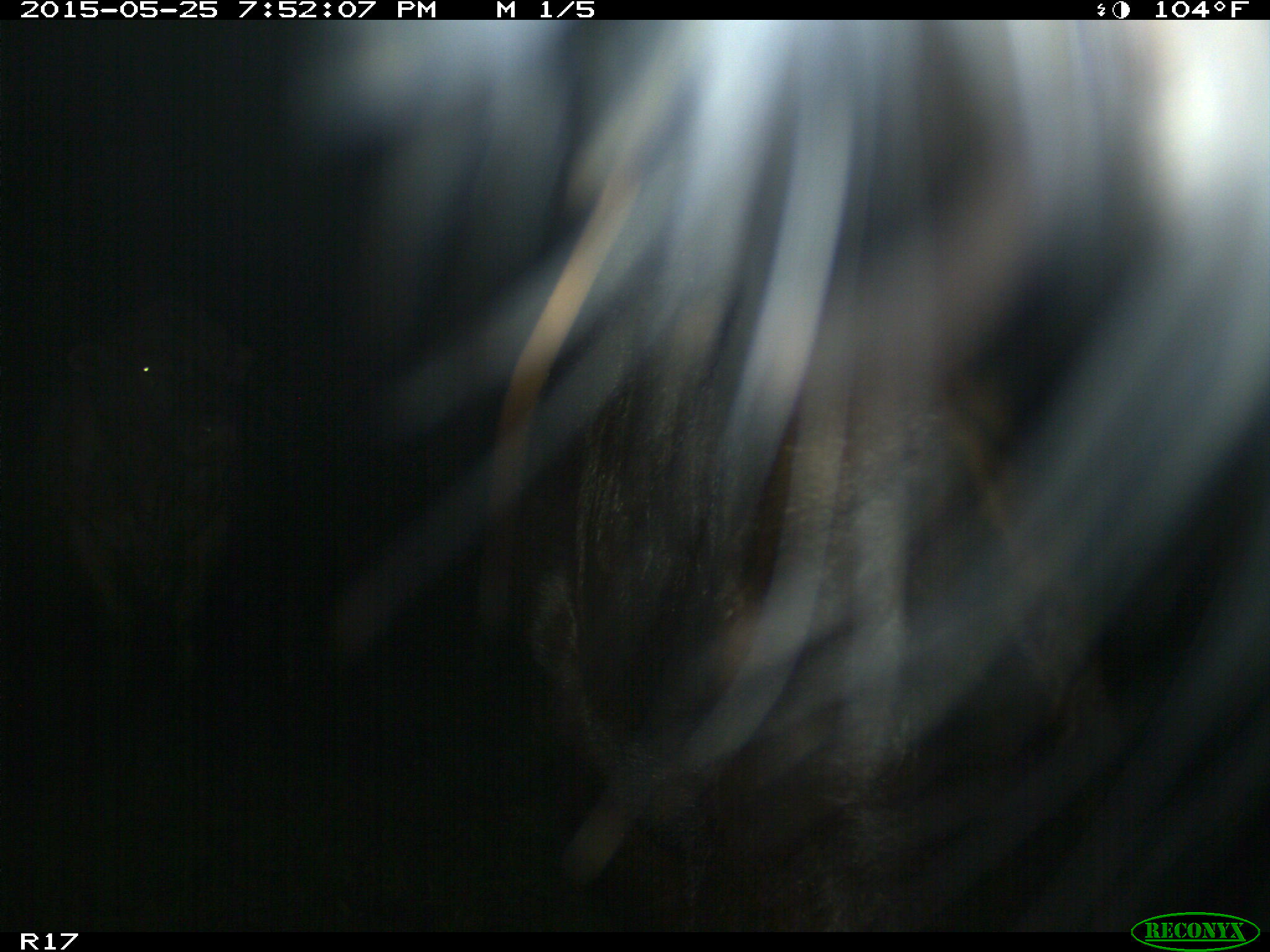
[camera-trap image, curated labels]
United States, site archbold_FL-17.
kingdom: Animalia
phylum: Chordata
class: Mammalia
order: Artiodactyla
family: Bovidae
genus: Bos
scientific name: Bos taurus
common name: domestic cow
Bos taurus (domestic cow).